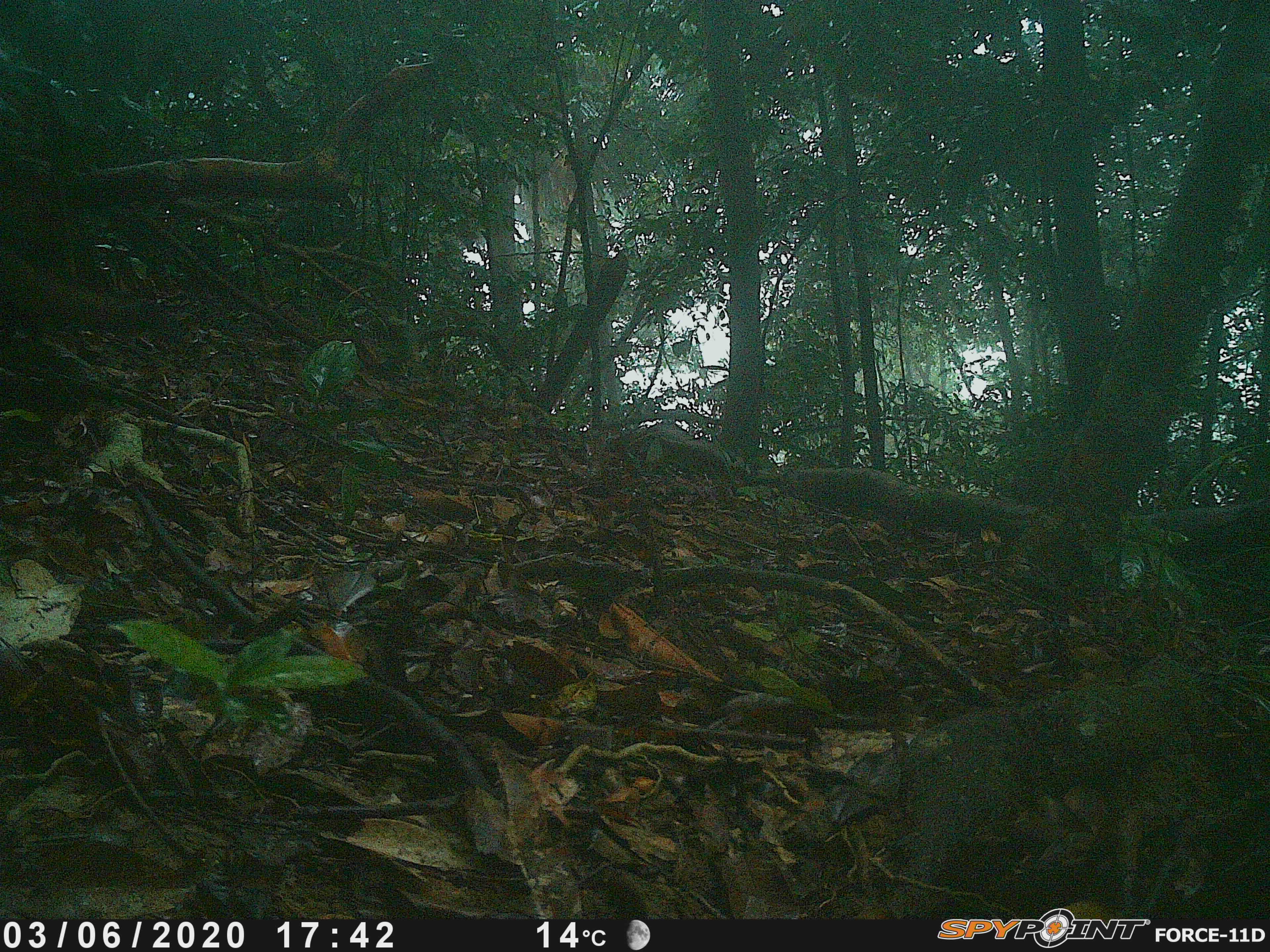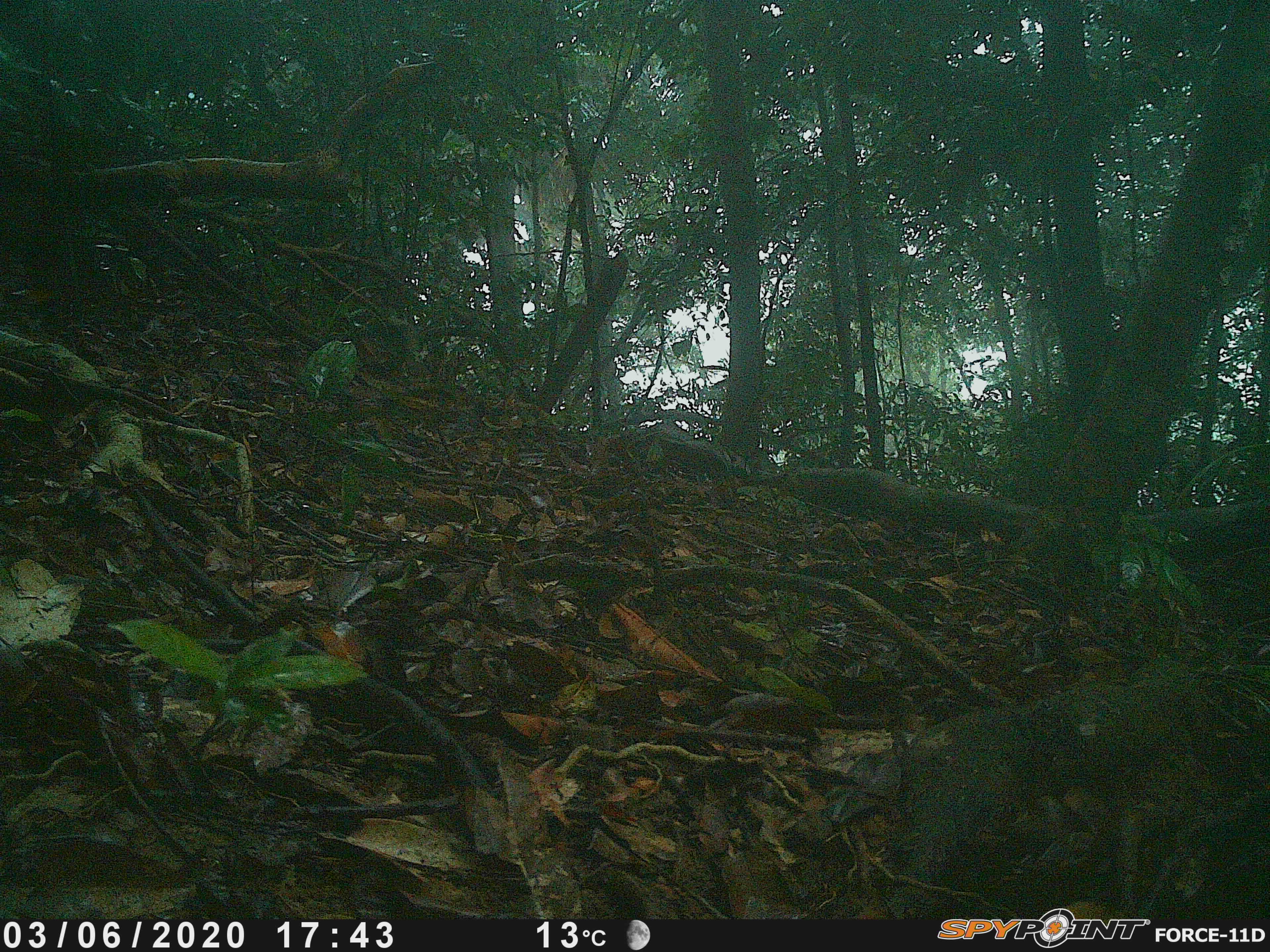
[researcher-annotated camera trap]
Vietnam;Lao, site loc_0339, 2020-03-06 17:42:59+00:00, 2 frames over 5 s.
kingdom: Animalia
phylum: Chordata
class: Mammalia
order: Rodentia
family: Sciuridae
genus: Callosciurus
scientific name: Callosciurus erythraeus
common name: pallas's squirrel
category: pallass squirrel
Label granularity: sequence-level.